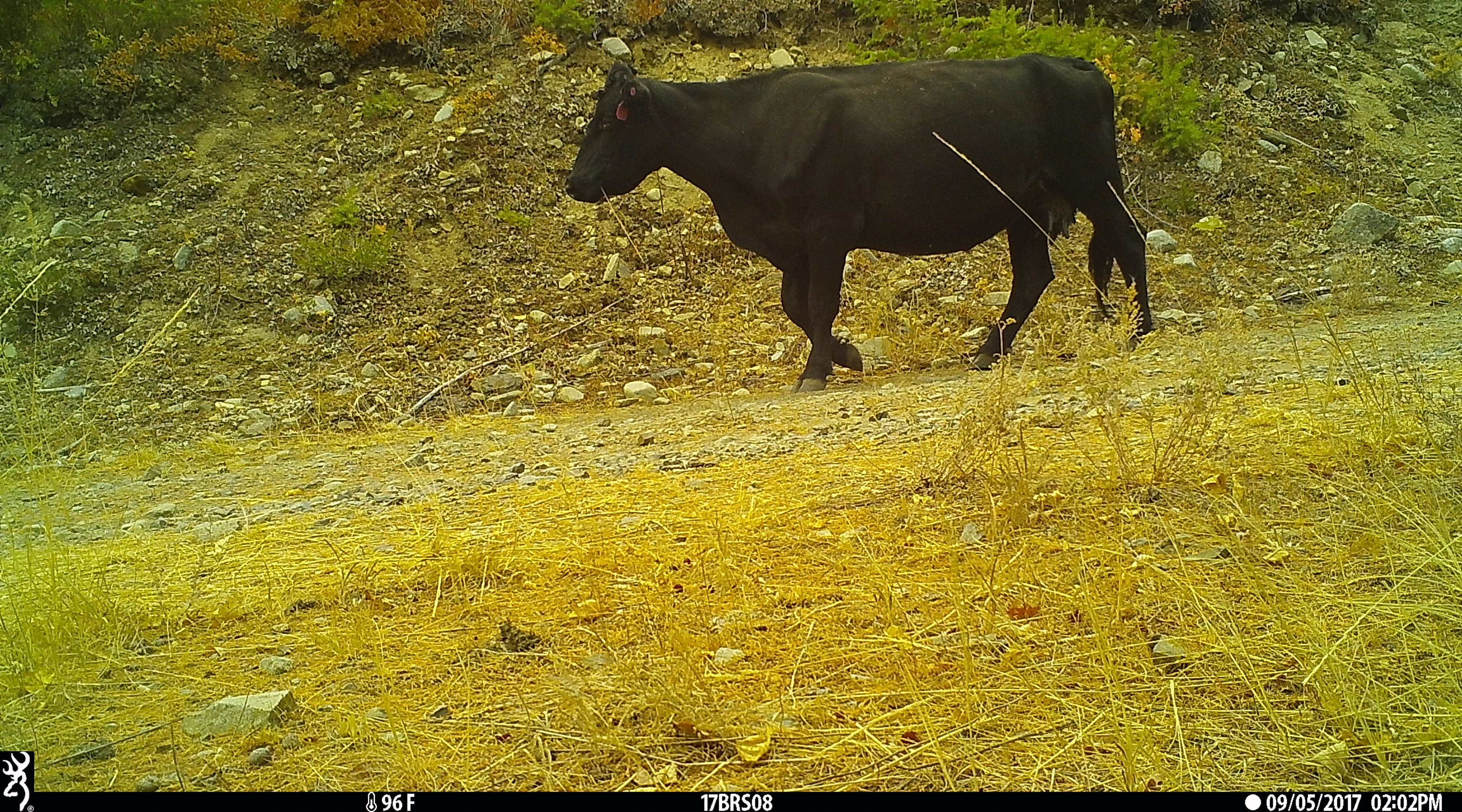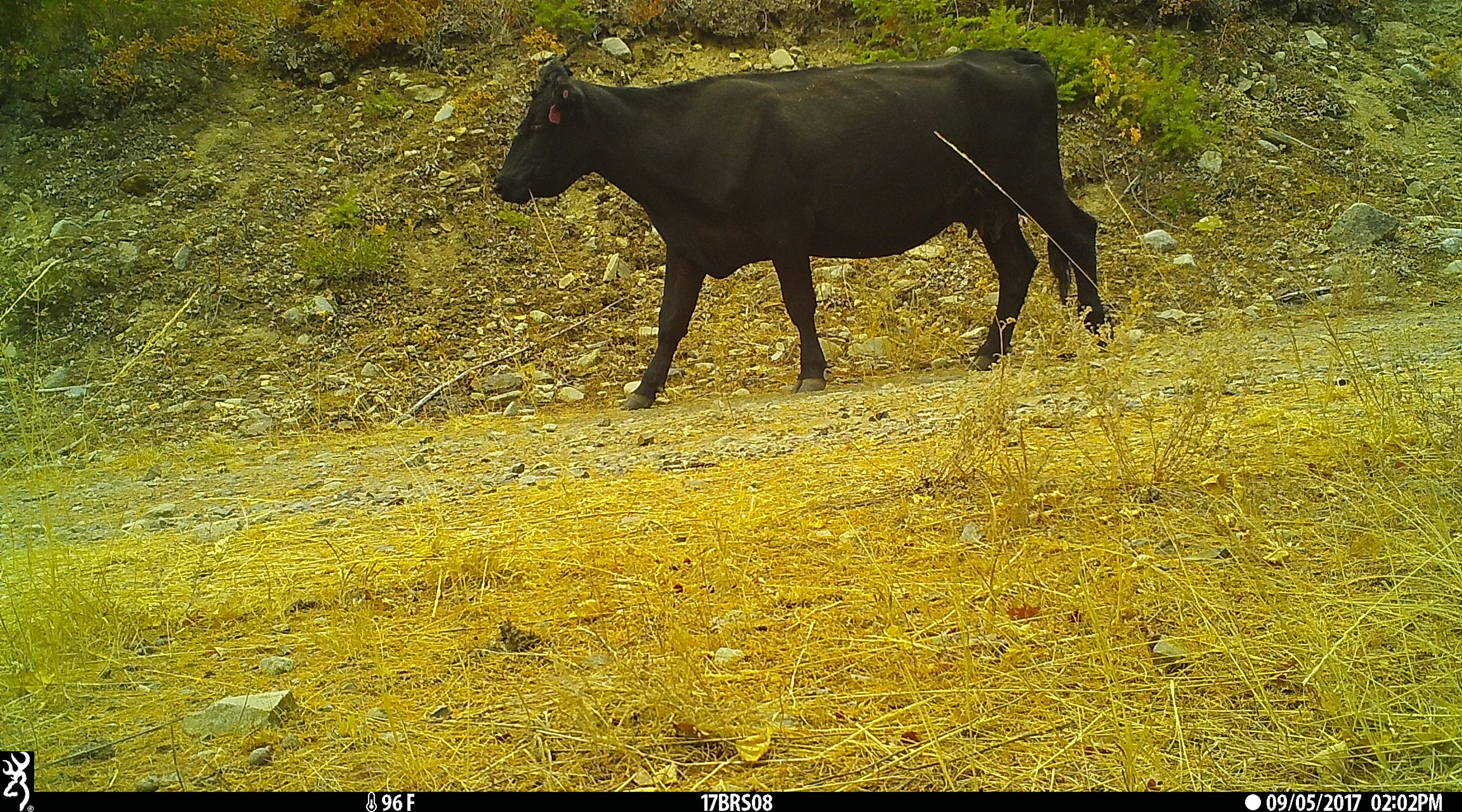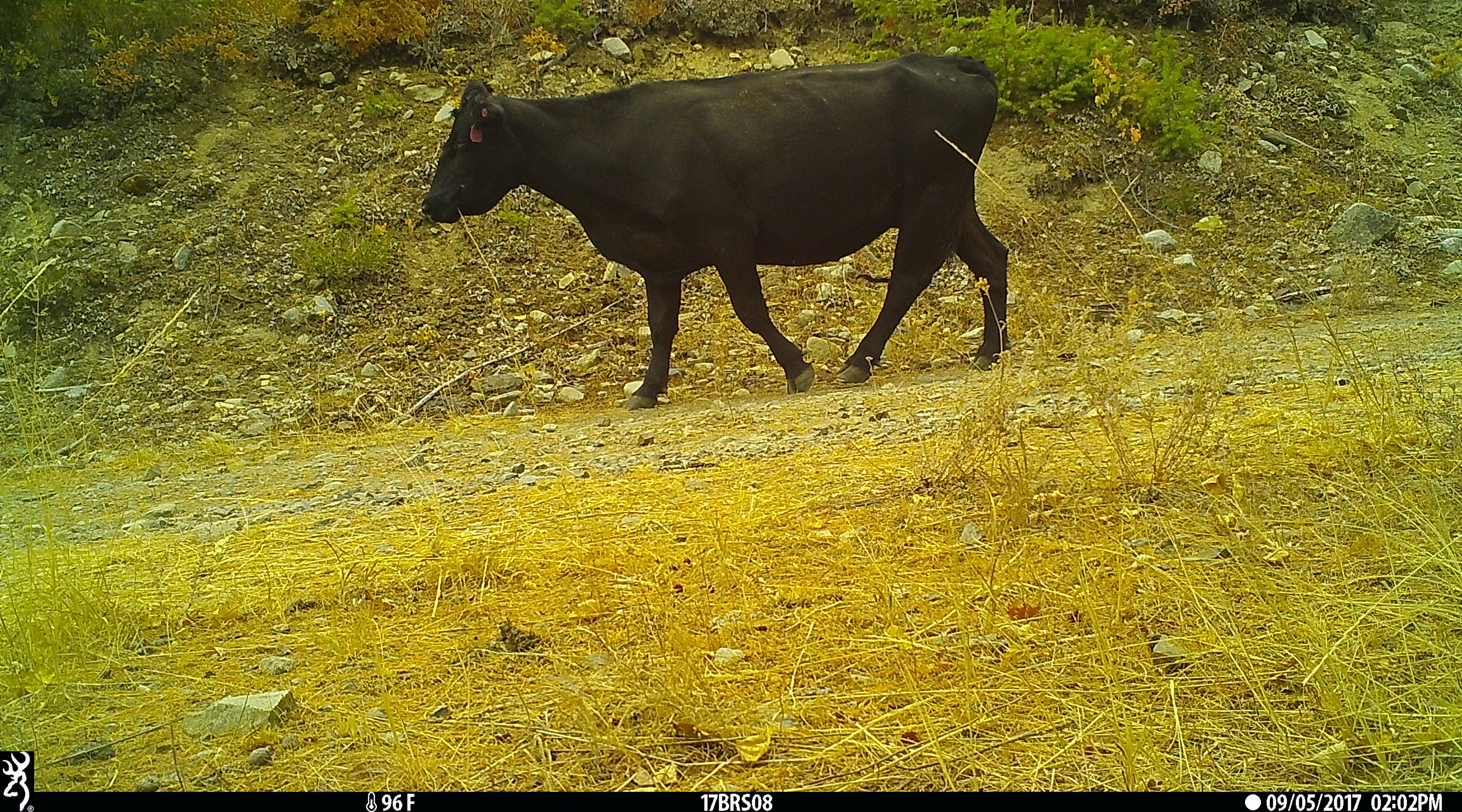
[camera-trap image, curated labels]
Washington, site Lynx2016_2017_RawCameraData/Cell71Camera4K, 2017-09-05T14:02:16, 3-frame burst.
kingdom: Animalia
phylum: Chordata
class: Mammalia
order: Artiodactyla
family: Bovidae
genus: Bos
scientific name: Bos taurus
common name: domestic cattle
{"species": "domestic cattle (Bos taurus)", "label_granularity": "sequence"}